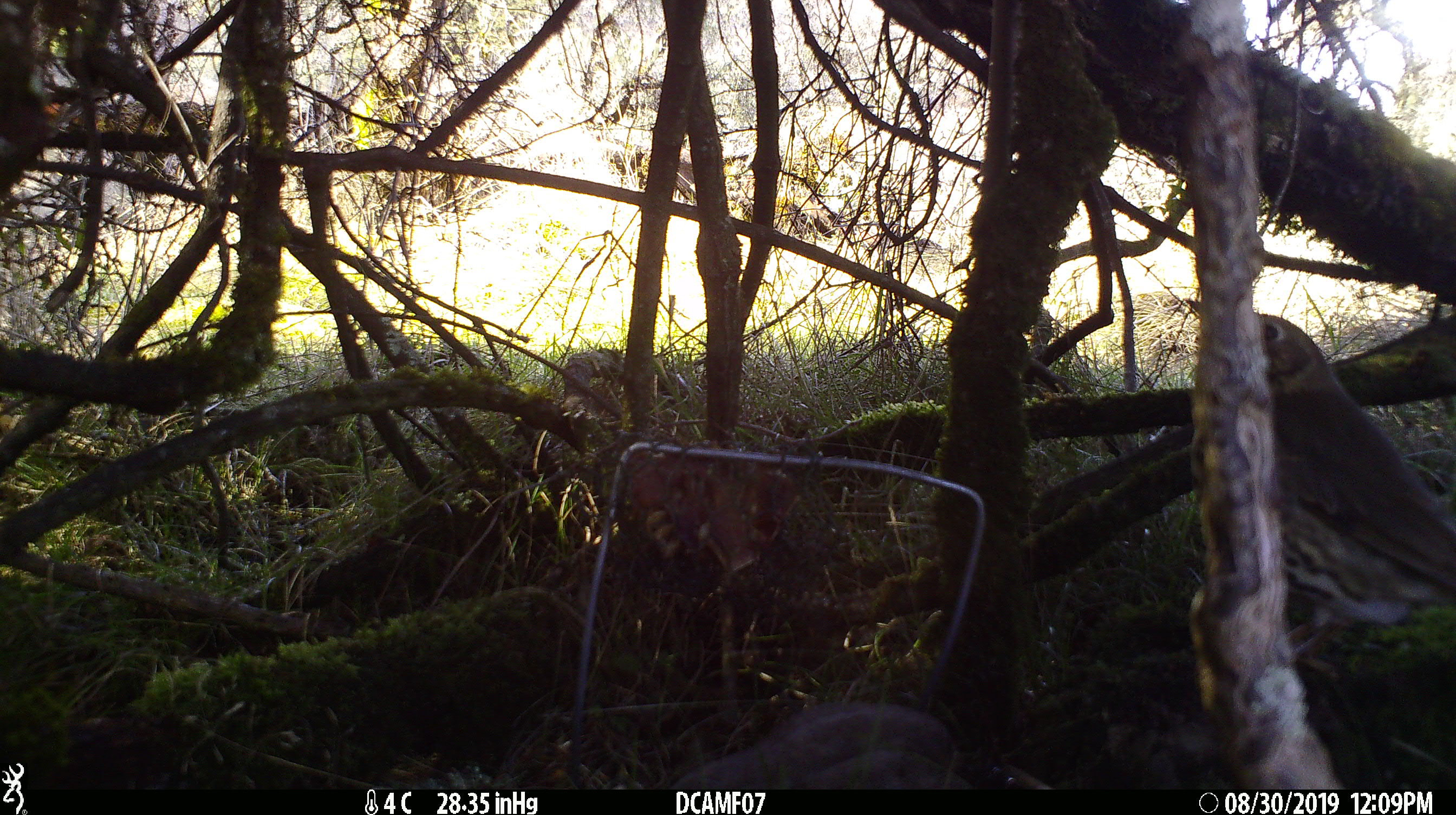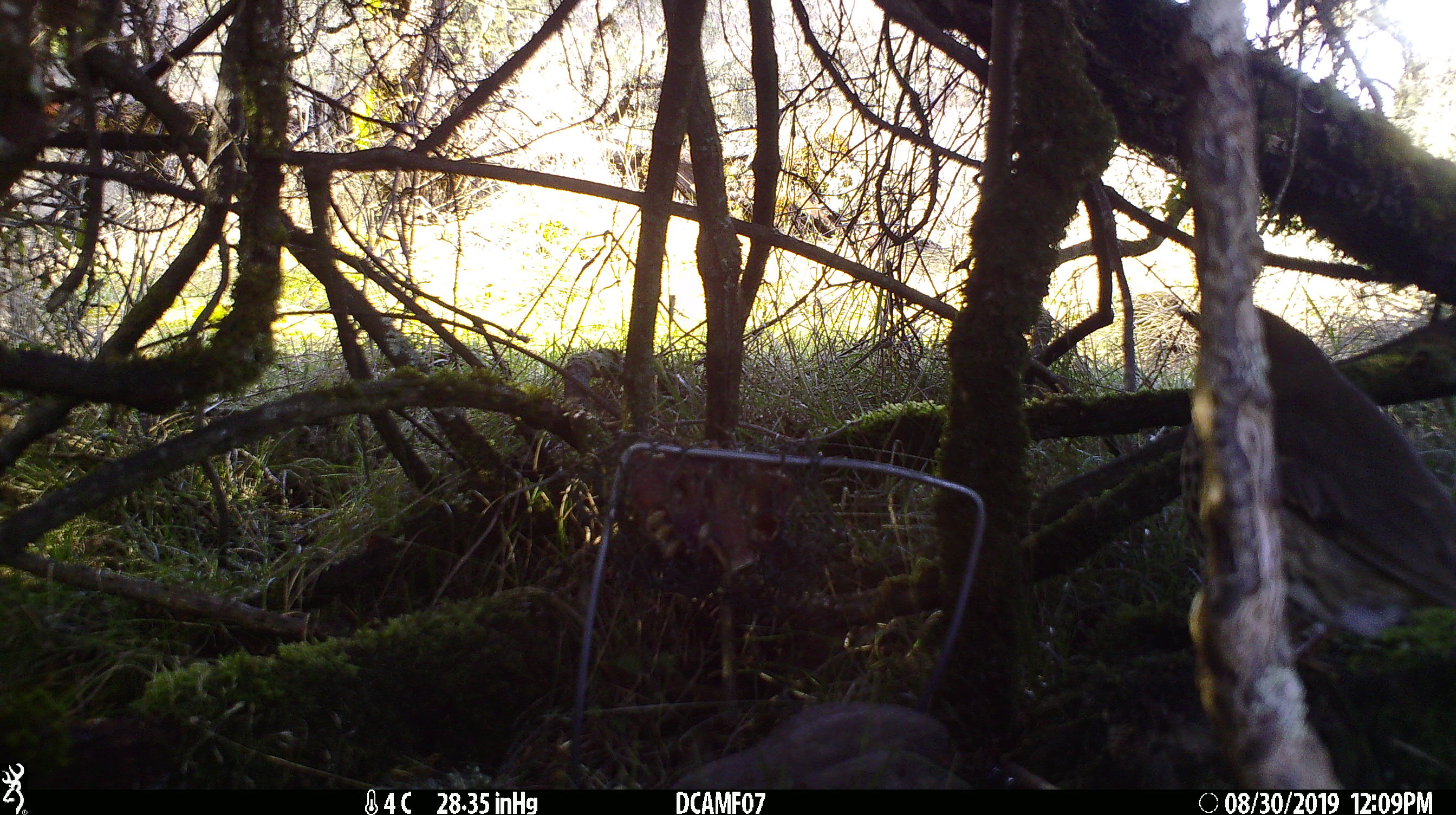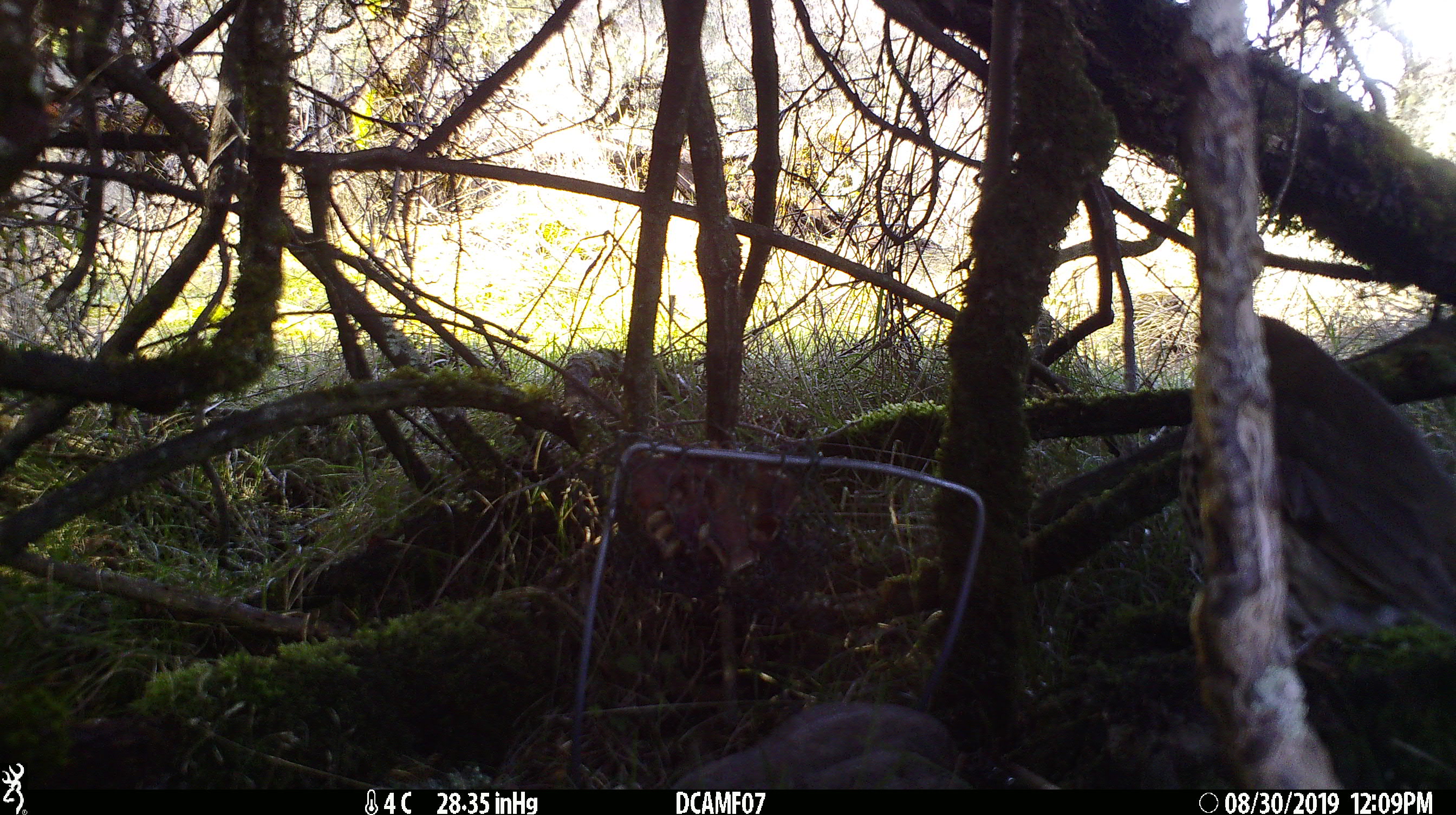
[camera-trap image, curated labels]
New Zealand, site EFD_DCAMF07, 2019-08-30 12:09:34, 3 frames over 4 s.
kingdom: Animalia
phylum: Chordata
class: Aves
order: Passeriformes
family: Turdidae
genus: Turdus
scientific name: Turdus philomelos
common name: song thrush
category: thrush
Thrush (song thrush) (Turdus philomelos).